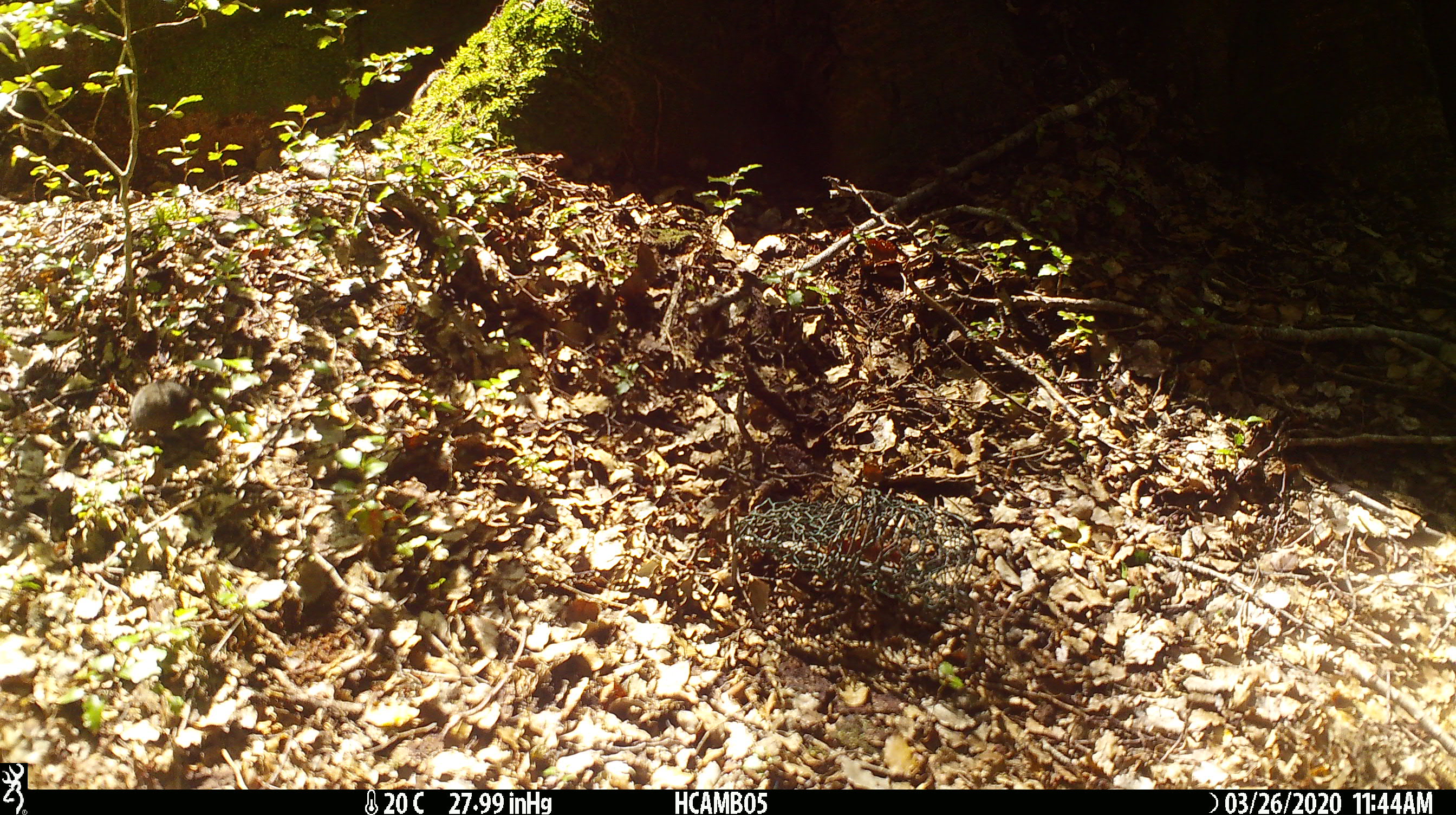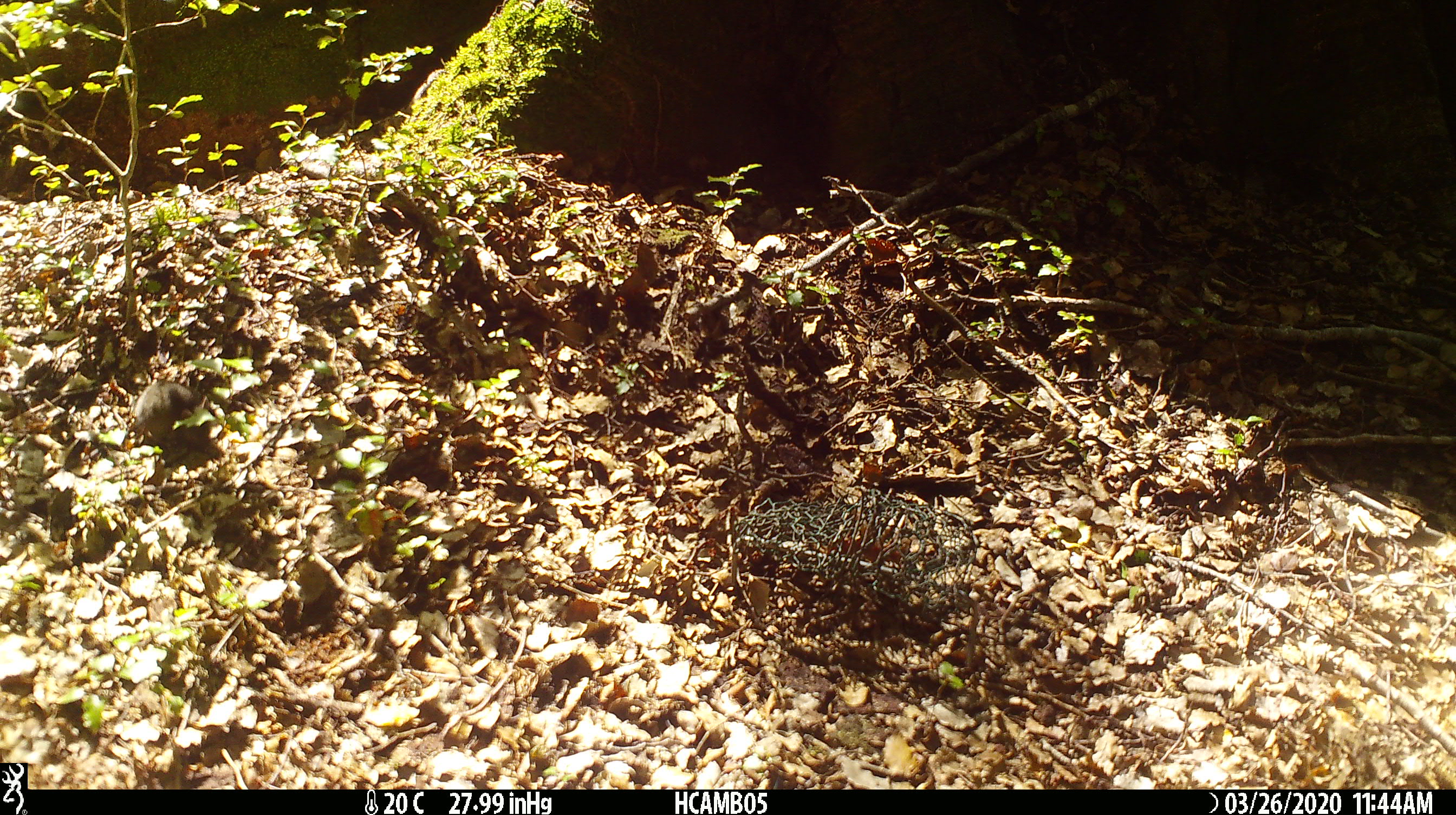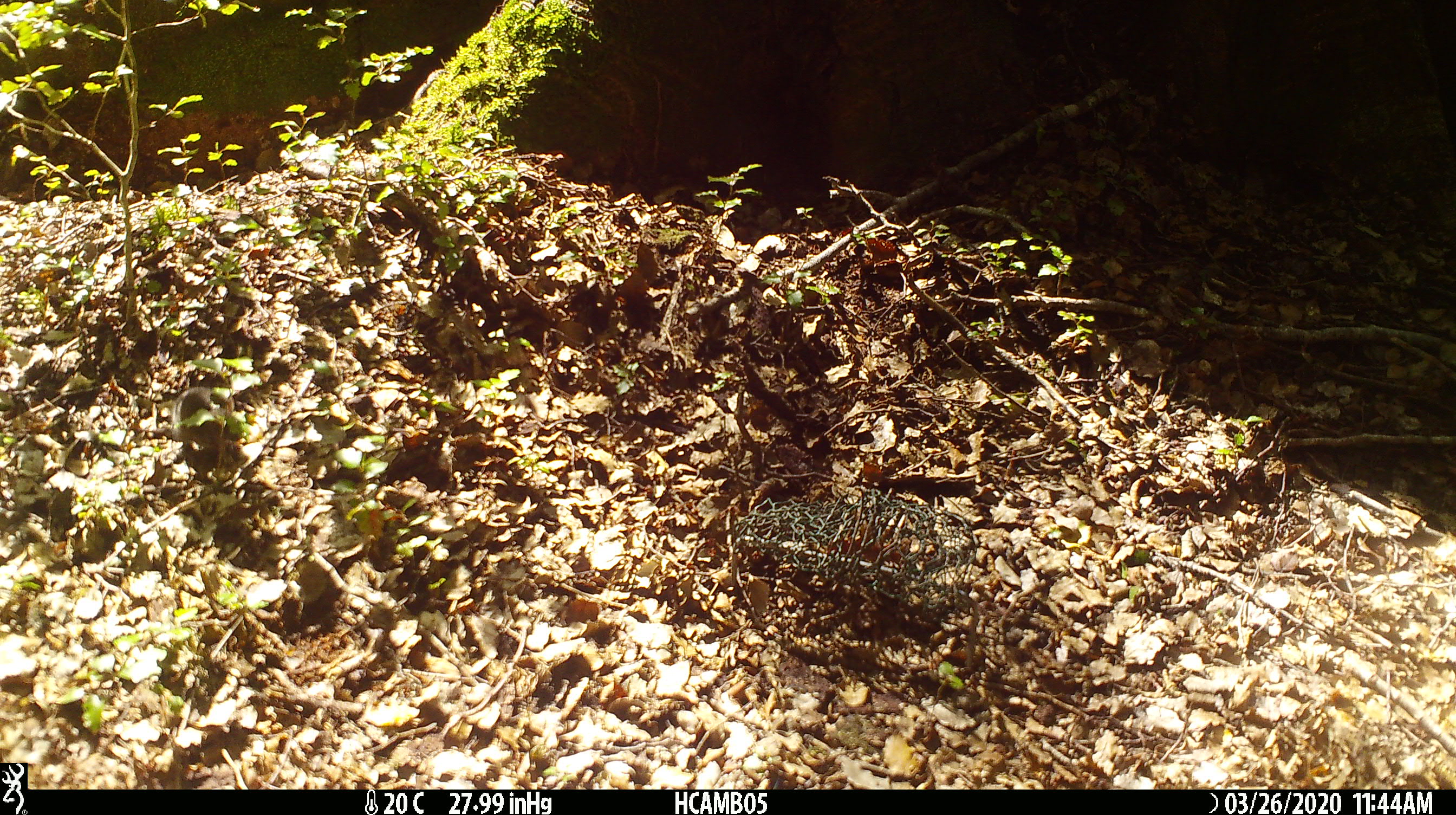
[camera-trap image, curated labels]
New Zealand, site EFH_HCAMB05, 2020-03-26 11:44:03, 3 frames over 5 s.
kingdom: Animalia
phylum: Chordata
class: Mammalia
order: Rodentia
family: Muridae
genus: Mus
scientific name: Mus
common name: mouse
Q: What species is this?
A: Mouse (Mus).